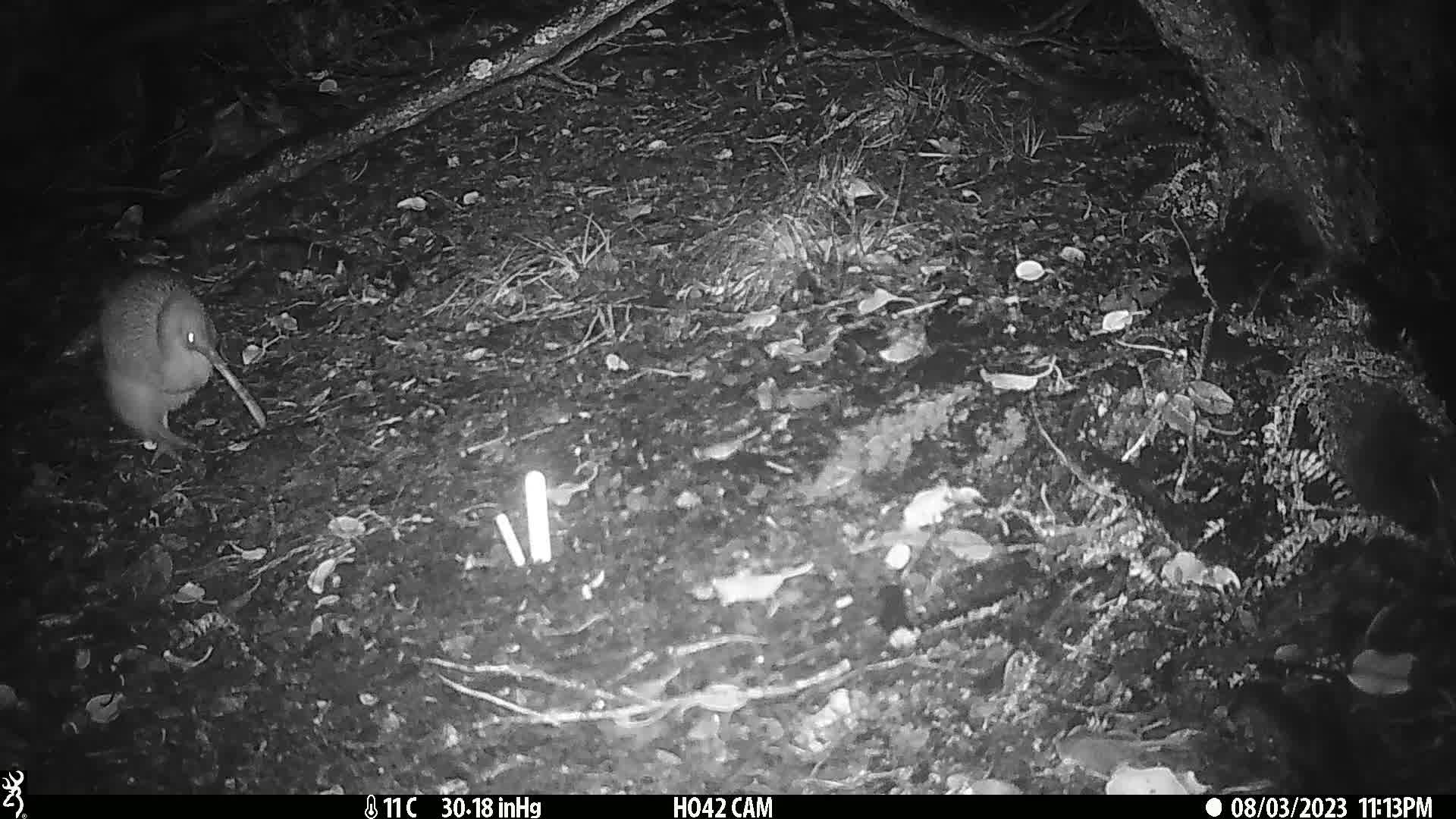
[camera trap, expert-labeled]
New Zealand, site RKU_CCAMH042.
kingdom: Animalia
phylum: Chordata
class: Aves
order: Apterygiformes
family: Apterygidae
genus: Apteryx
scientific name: Apteryx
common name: kiwi